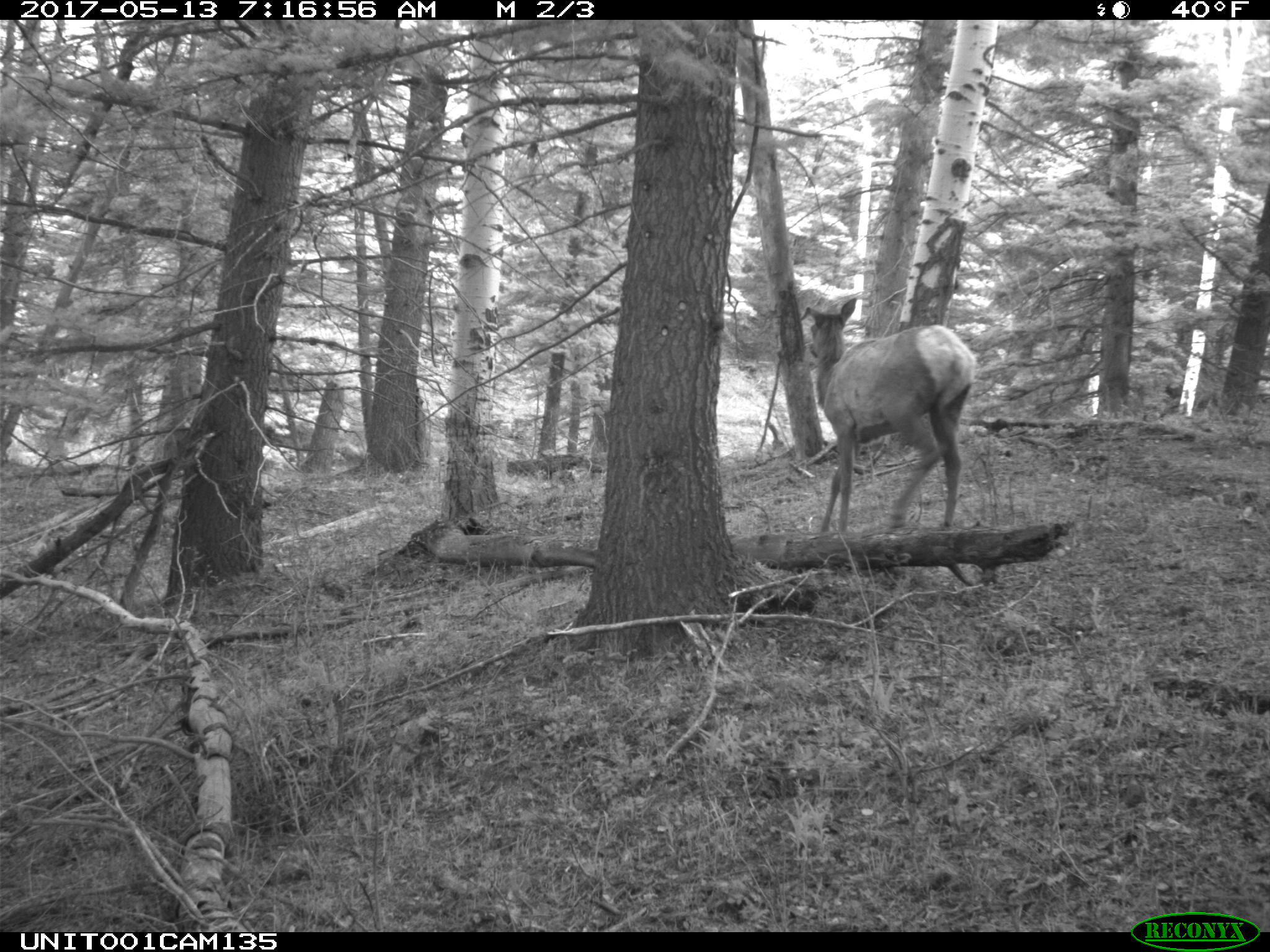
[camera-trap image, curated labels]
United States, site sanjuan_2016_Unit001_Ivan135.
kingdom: Animalia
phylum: Chordata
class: Mammalia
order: Artiodactyla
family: Cervidae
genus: Cervus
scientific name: Cervus elaphus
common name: red deer